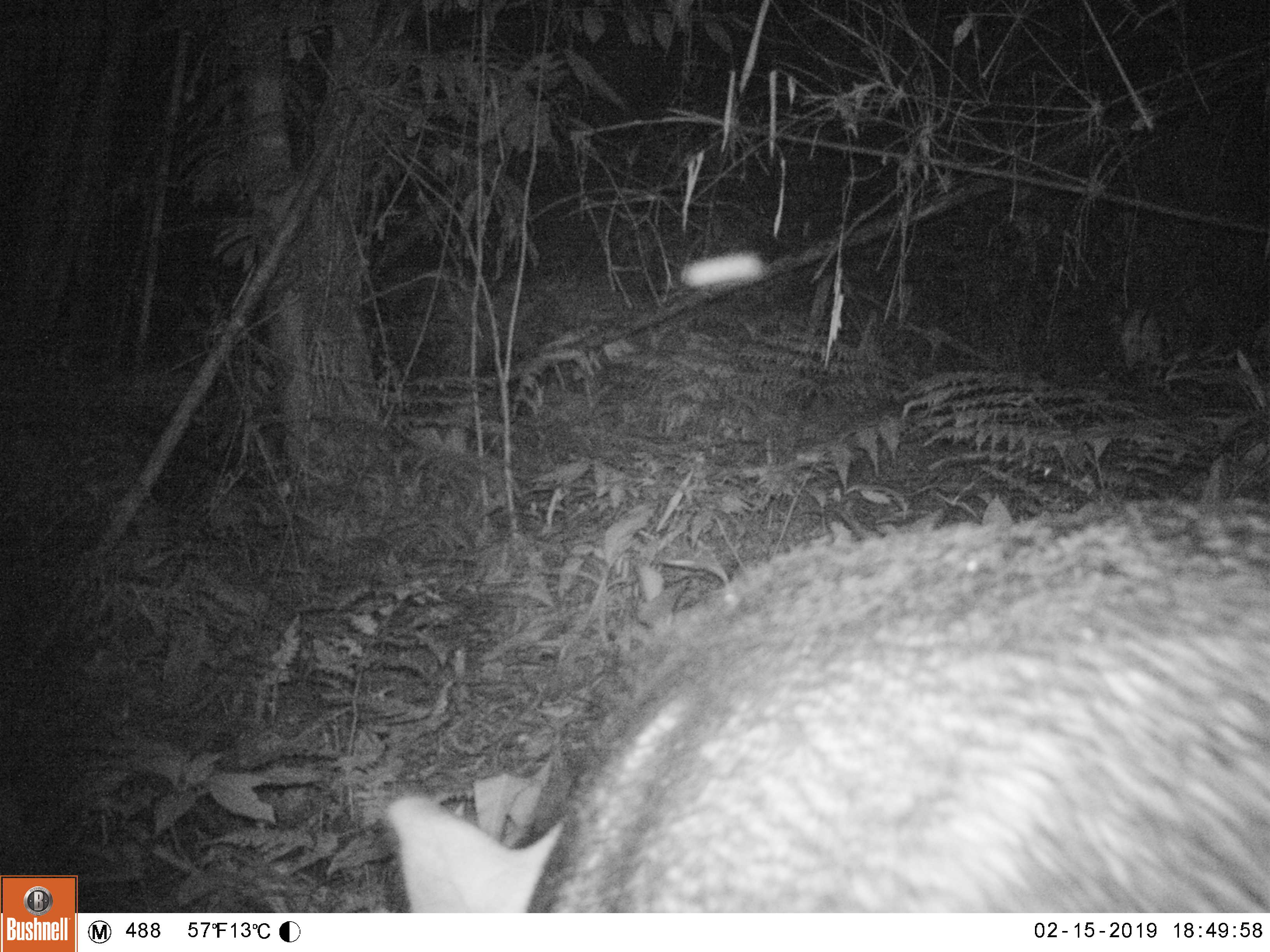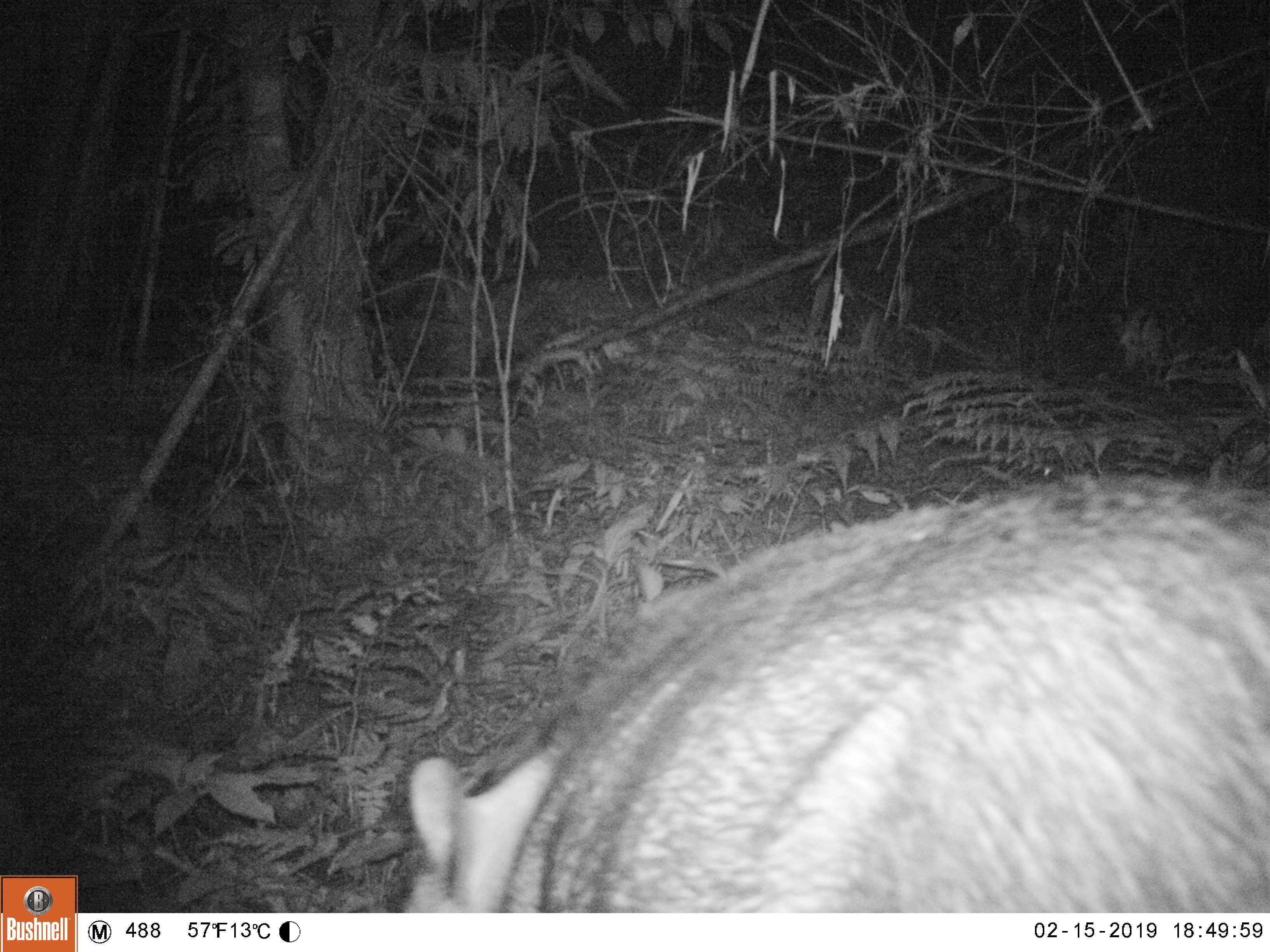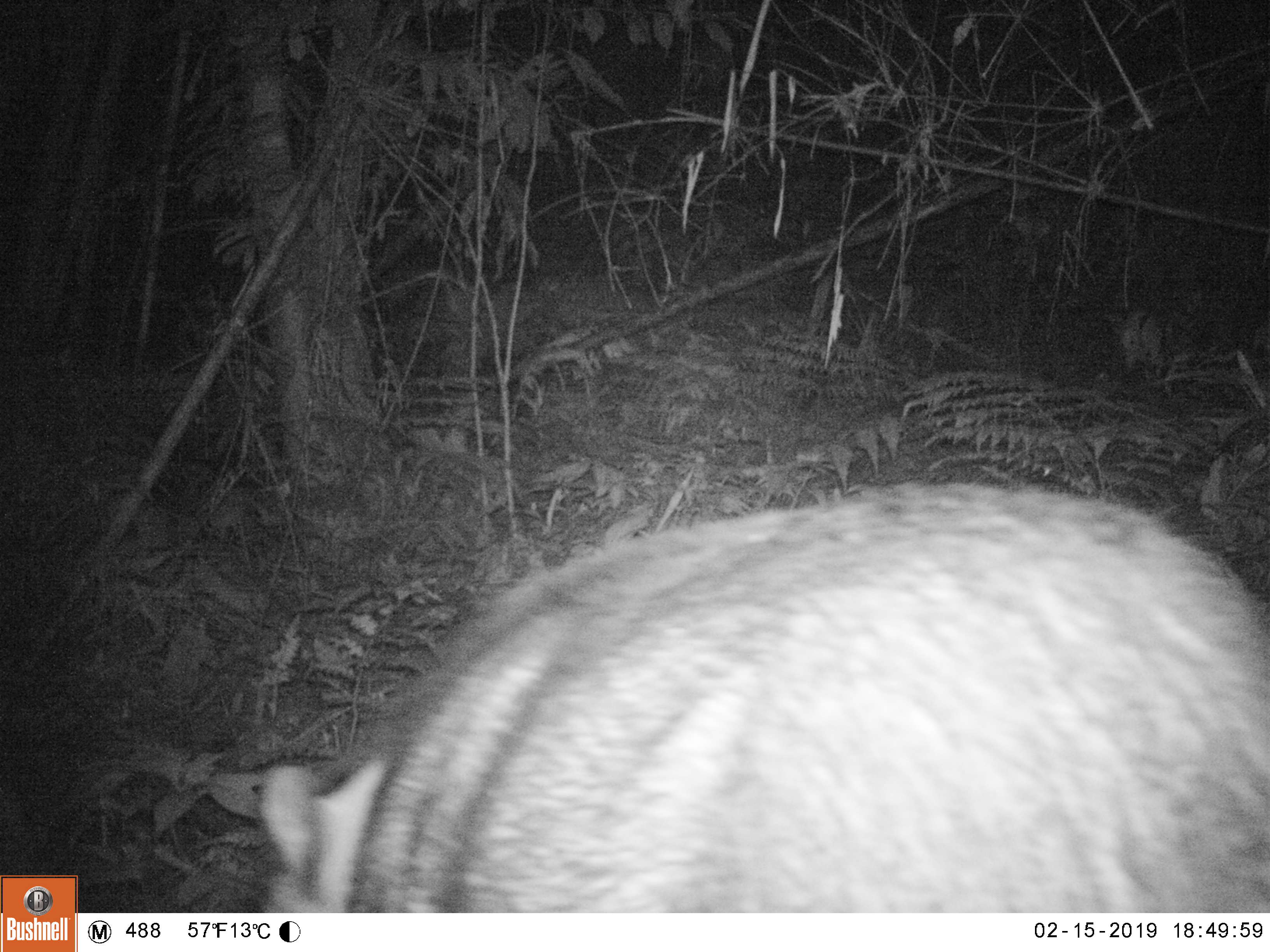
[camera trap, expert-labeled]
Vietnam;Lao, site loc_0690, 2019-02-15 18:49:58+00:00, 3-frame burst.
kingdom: Animalia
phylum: Chordata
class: Mammalia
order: Artiodactyla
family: Suidae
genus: Sus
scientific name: Sus scrofa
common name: eurasian wild pig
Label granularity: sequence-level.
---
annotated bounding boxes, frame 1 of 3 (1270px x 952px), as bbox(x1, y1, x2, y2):
eurasian wild pig: bbox(385, 495, 1270, 913)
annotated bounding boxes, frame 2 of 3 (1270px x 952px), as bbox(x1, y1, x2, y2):
eurasian wild pig: bbox(403, 468, 1270, 913)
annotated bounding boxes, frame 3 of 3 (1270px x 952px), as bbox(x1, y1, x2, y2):
eurasian wild pig: bbox(256, 478, 1270, 913)